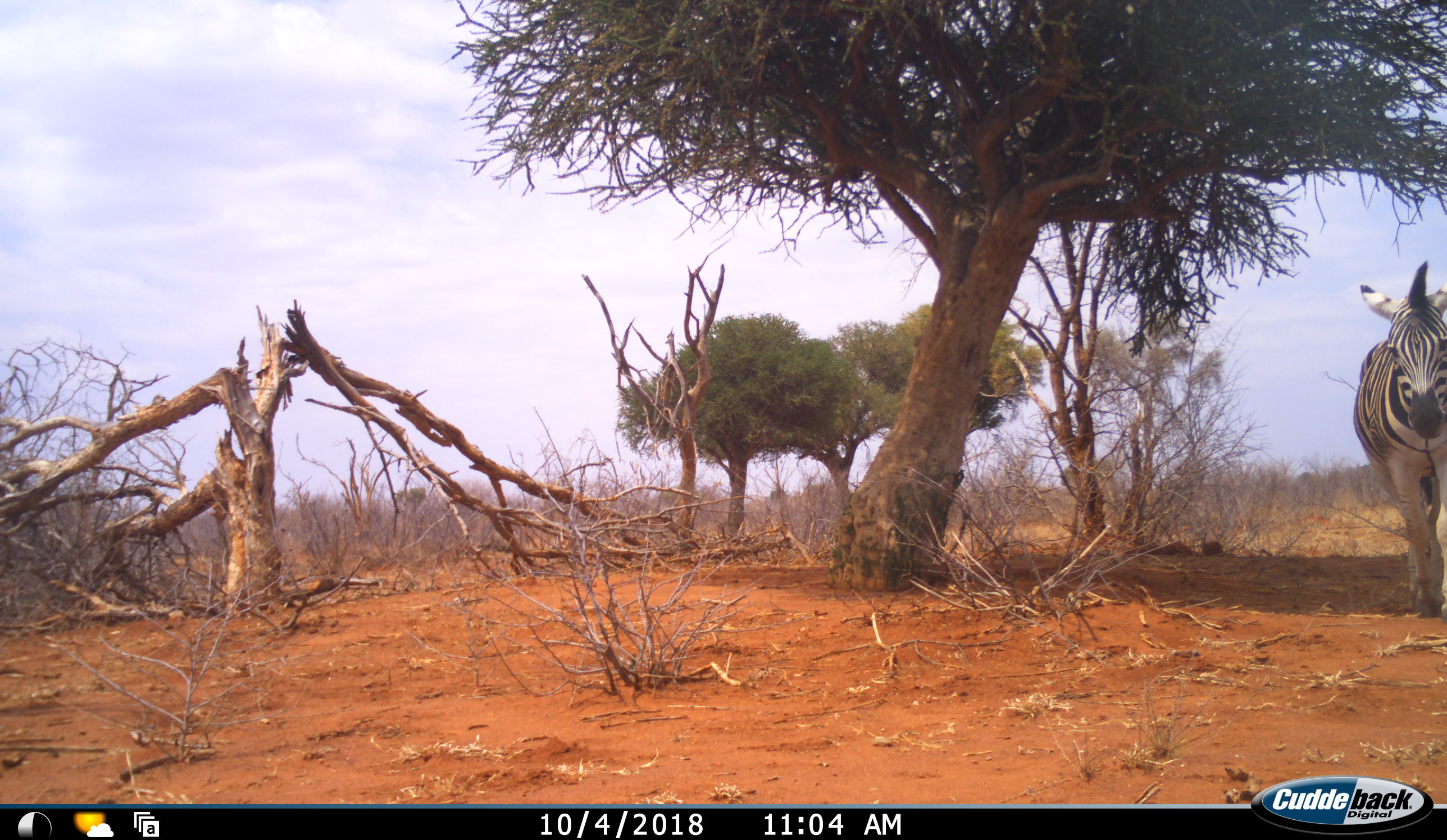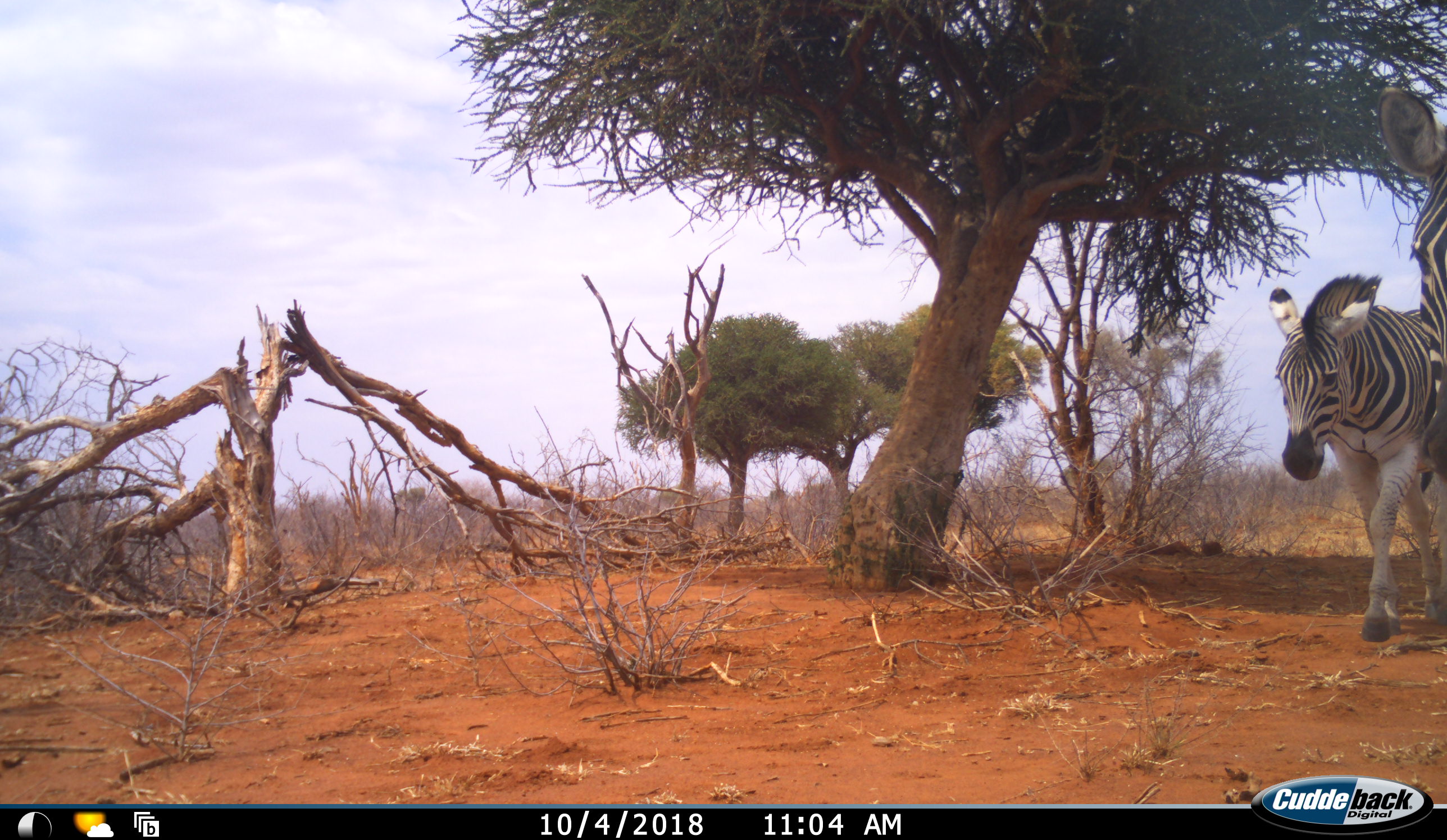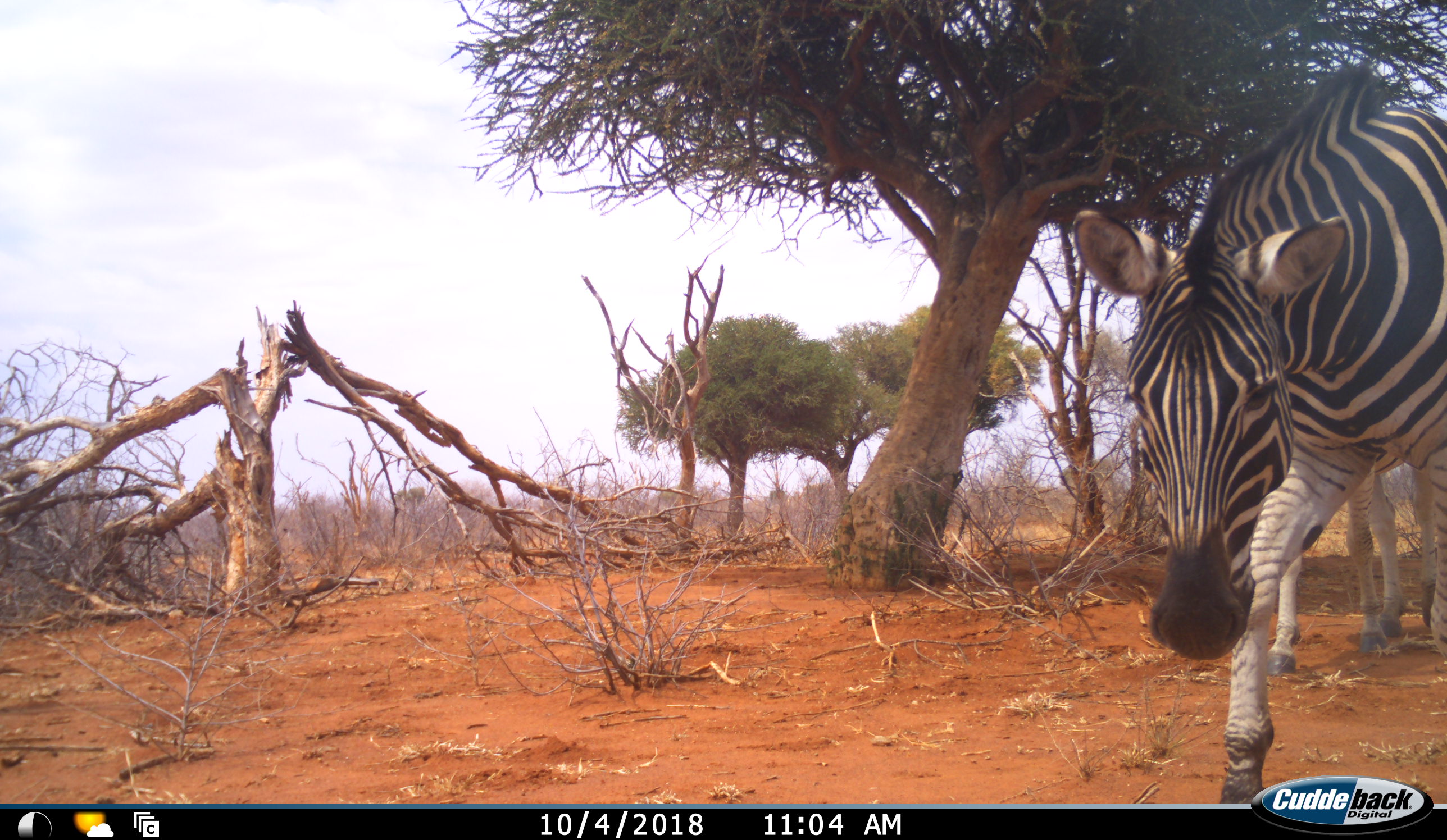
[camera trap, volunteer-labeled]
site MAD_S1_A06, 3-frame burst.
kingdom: Animalia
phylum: Chordata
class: Mammalia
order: Perissodactyla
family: Equidae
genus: Equus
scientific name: Equus quagga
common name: plains zebra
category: zebraplains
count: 2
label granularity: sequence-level